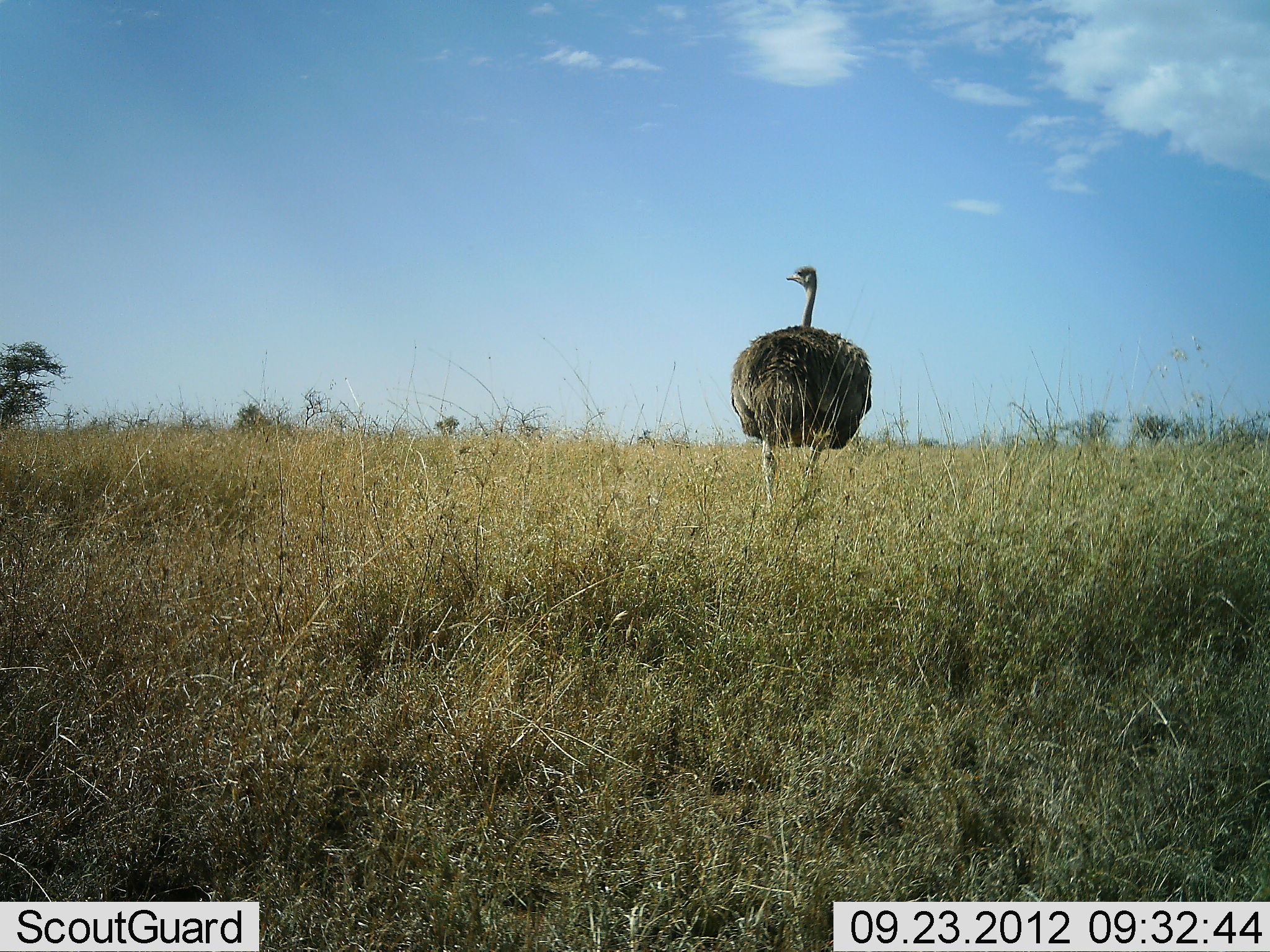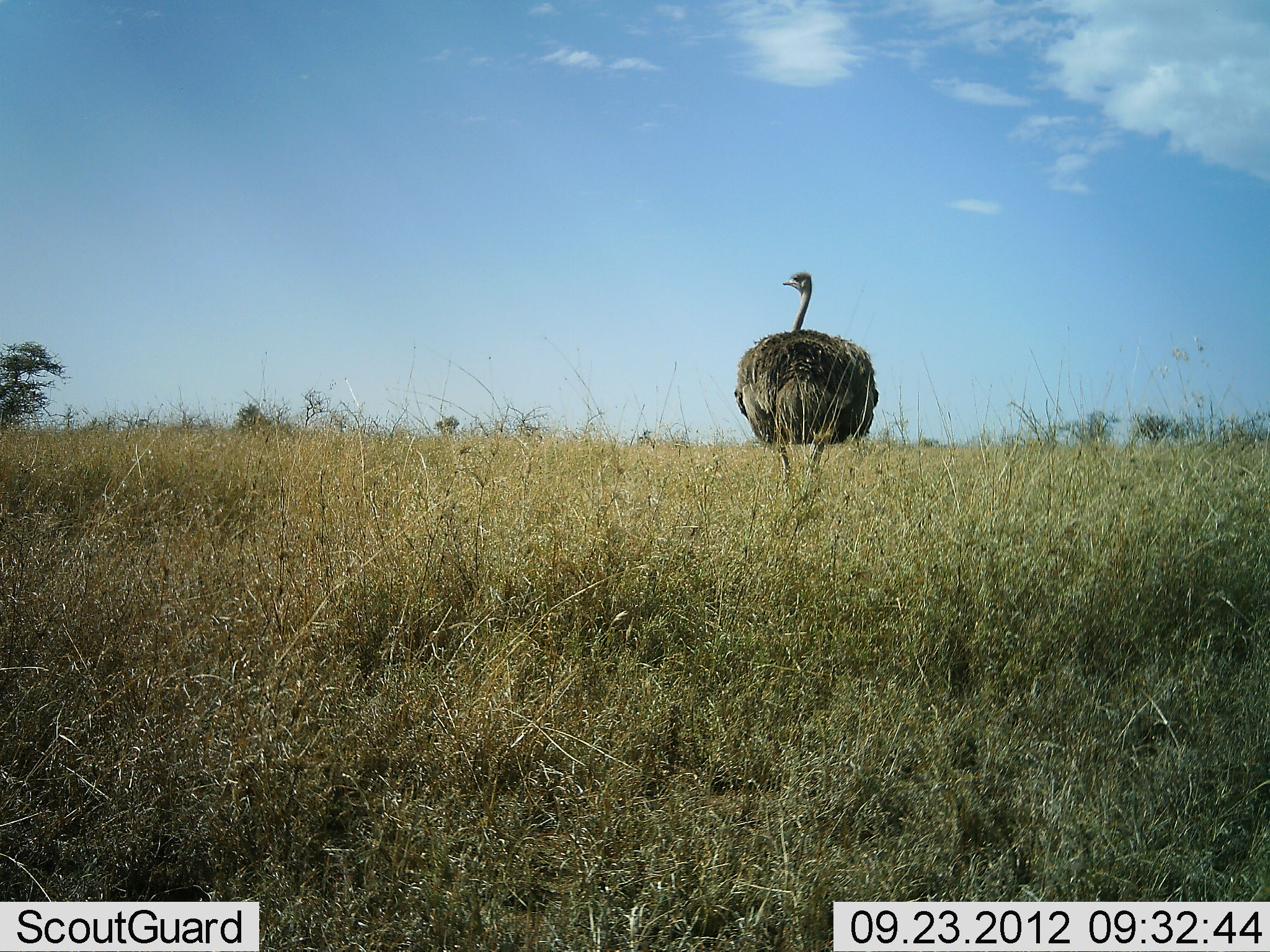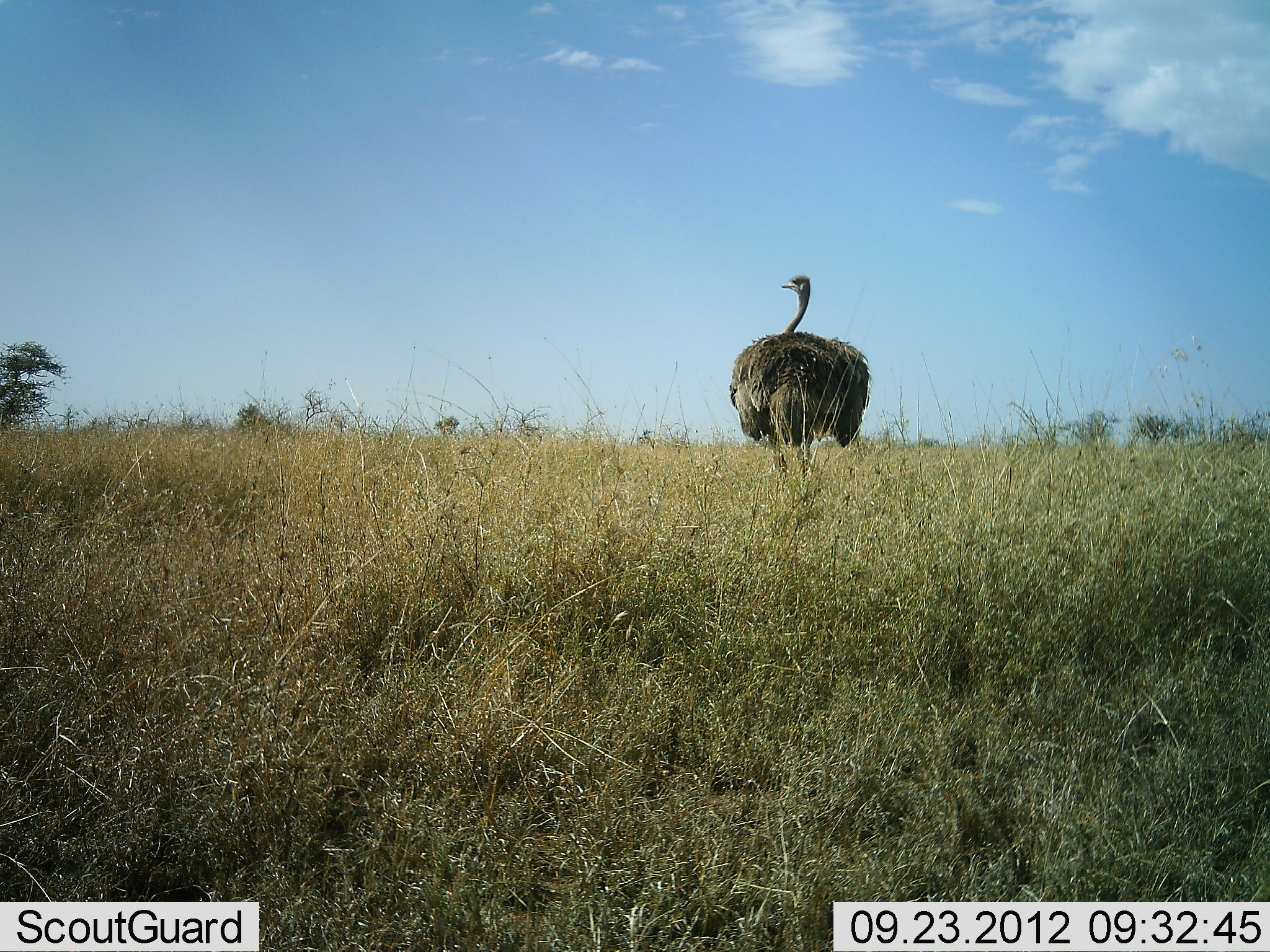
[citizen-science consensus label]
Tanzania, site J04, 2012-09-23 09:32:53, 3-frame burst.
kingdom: Animalia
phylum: Chordata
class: Aves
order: Struthioniformes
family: Struthionidae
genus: Struthio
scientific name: Struthio camelus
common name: ostrich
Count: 1.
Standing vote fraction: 80%.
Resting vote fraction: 0%.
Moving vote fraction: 30%.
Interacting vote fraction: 0%.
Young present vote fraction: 0%.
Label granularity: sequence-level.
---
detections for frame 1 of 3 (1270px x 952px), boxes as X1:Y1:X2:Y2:
animal: 726:264:874:533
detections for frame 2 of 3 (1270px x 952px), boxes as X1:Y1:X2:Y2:
animal: 733:269:879:518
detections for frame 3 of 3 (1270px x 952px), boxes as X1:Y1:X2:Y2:
animal: 727:274:874:516